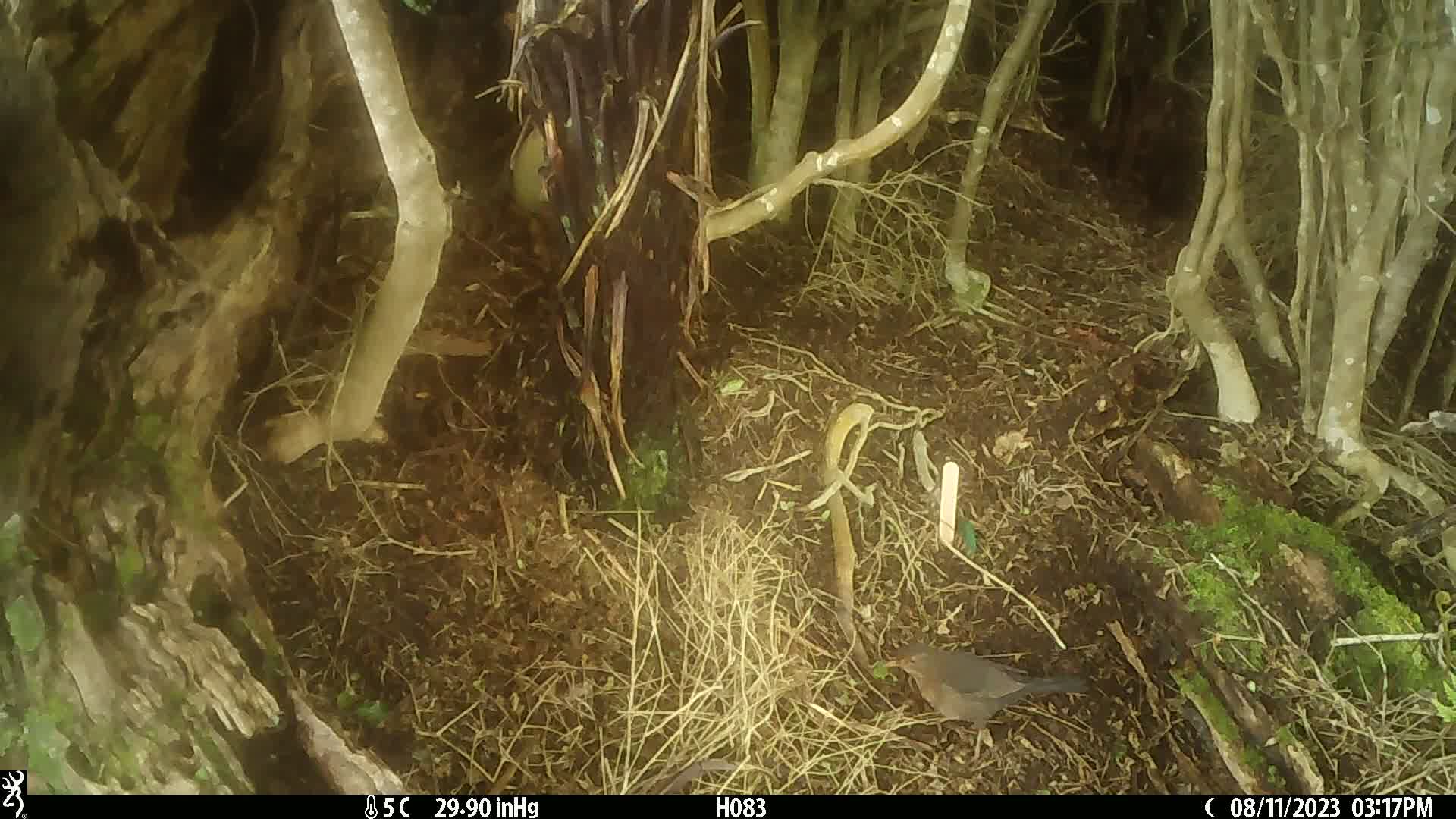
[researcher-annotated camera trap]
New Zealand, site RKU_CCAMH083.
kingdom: Animalia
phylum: Chordata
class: Aves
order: Passeriformes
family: Turdidae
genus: Turdus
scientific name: Turdus merula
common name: eurasian blackbird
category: blackbird